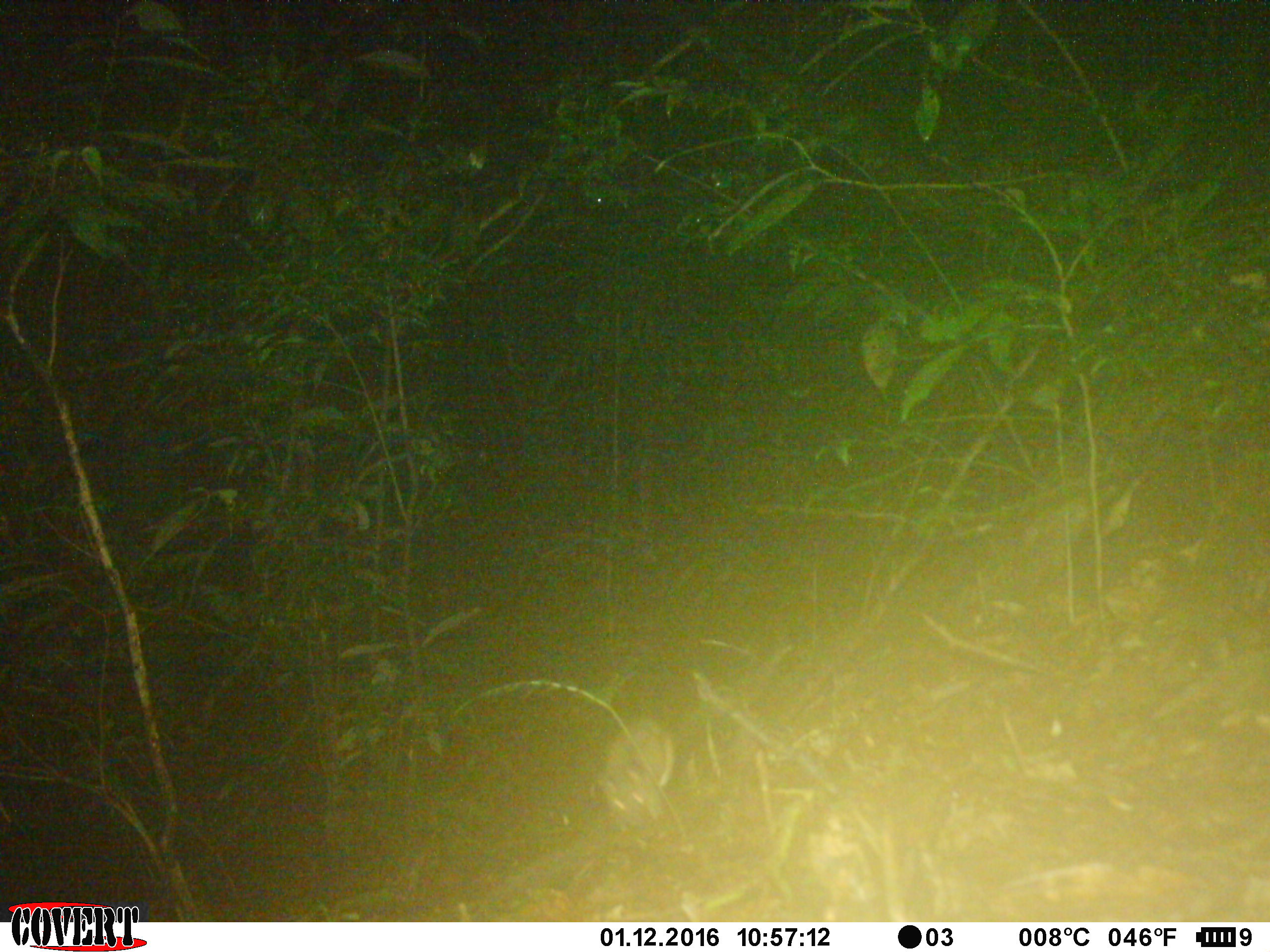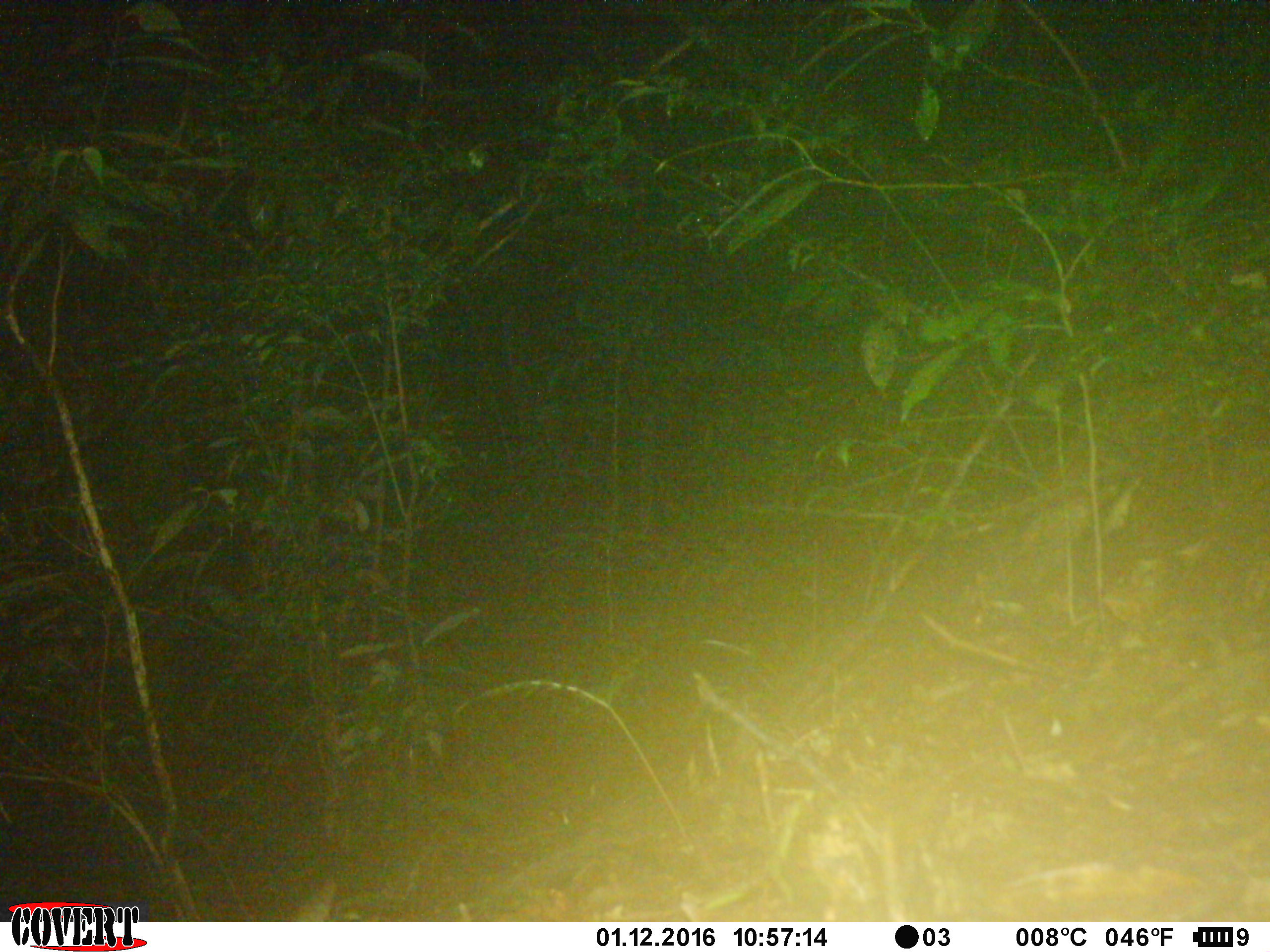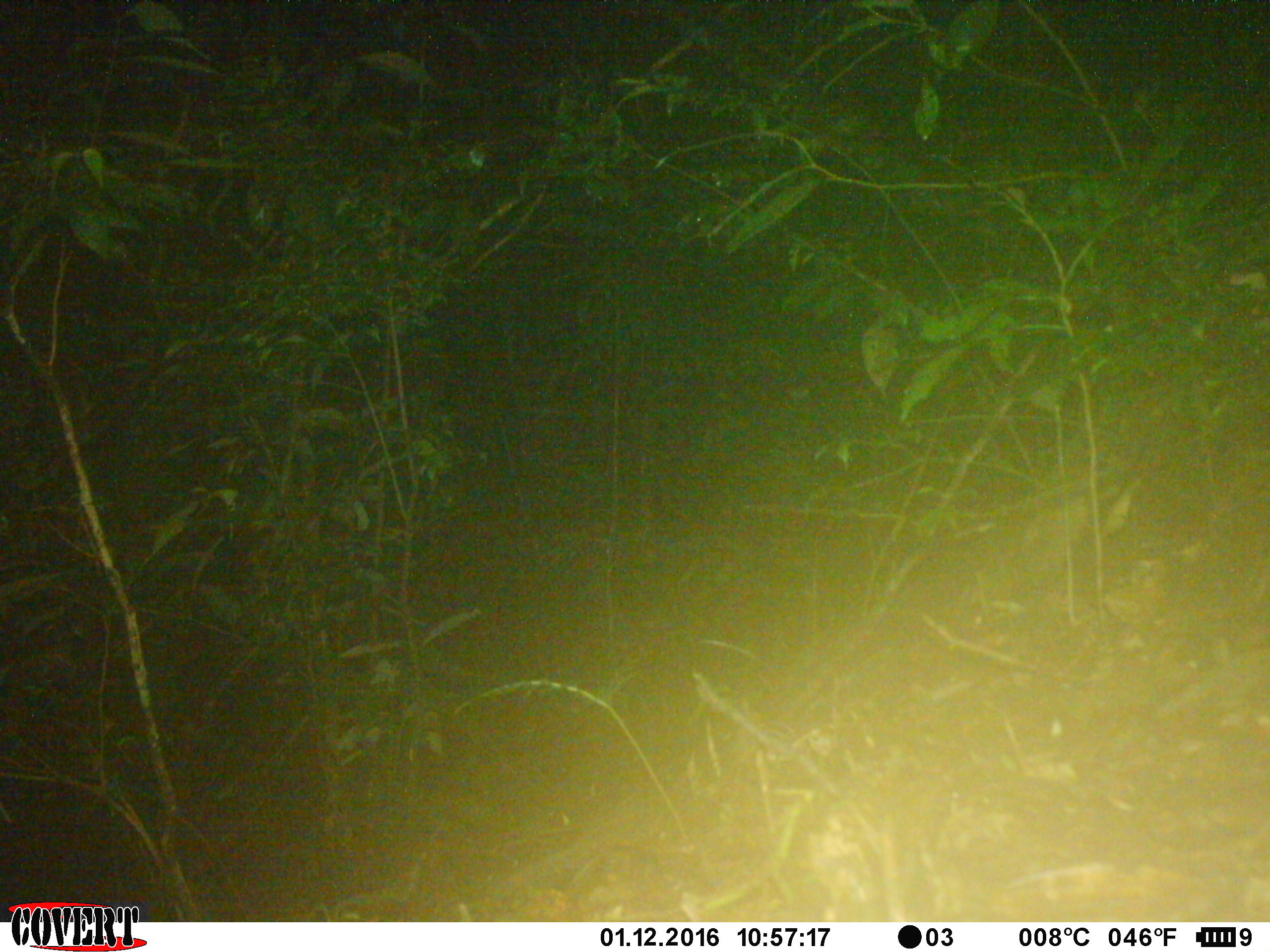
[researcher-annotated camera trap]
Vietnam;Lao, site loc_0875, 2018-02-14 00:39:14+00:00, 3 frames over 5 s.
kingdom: Animalia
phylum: Chordata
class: Mammalia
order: Rodentia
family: Muridae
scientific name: Muridae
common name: old-world mice and rats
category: unidentified murid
Unidentified murid (old-world mice and rats) (Muridae). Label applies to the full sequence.